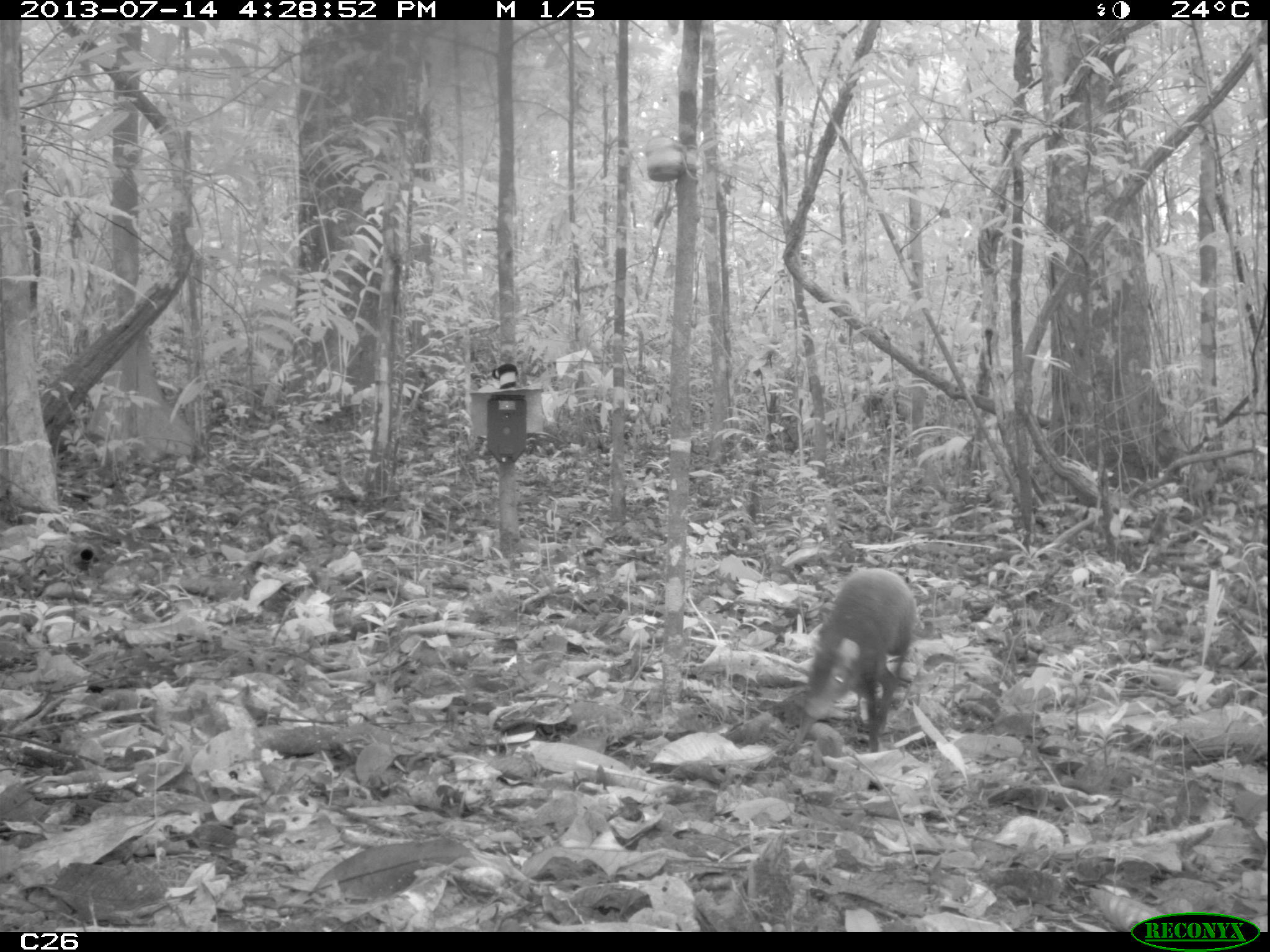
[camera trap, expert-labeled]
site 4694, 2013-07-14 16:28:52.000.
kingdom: Animalia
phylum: Chordata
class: Mammalia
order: Rodentia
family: Dasyproctidae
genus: Dasyprocta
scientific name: Dasyprocta leporina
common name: red-rumped agouti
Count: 1.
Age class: adult.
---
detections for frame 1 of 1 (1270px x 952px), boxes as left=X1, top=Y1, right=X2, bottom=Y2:
dasyprocta leporina: left=793, top=566, right=917, bottom=758